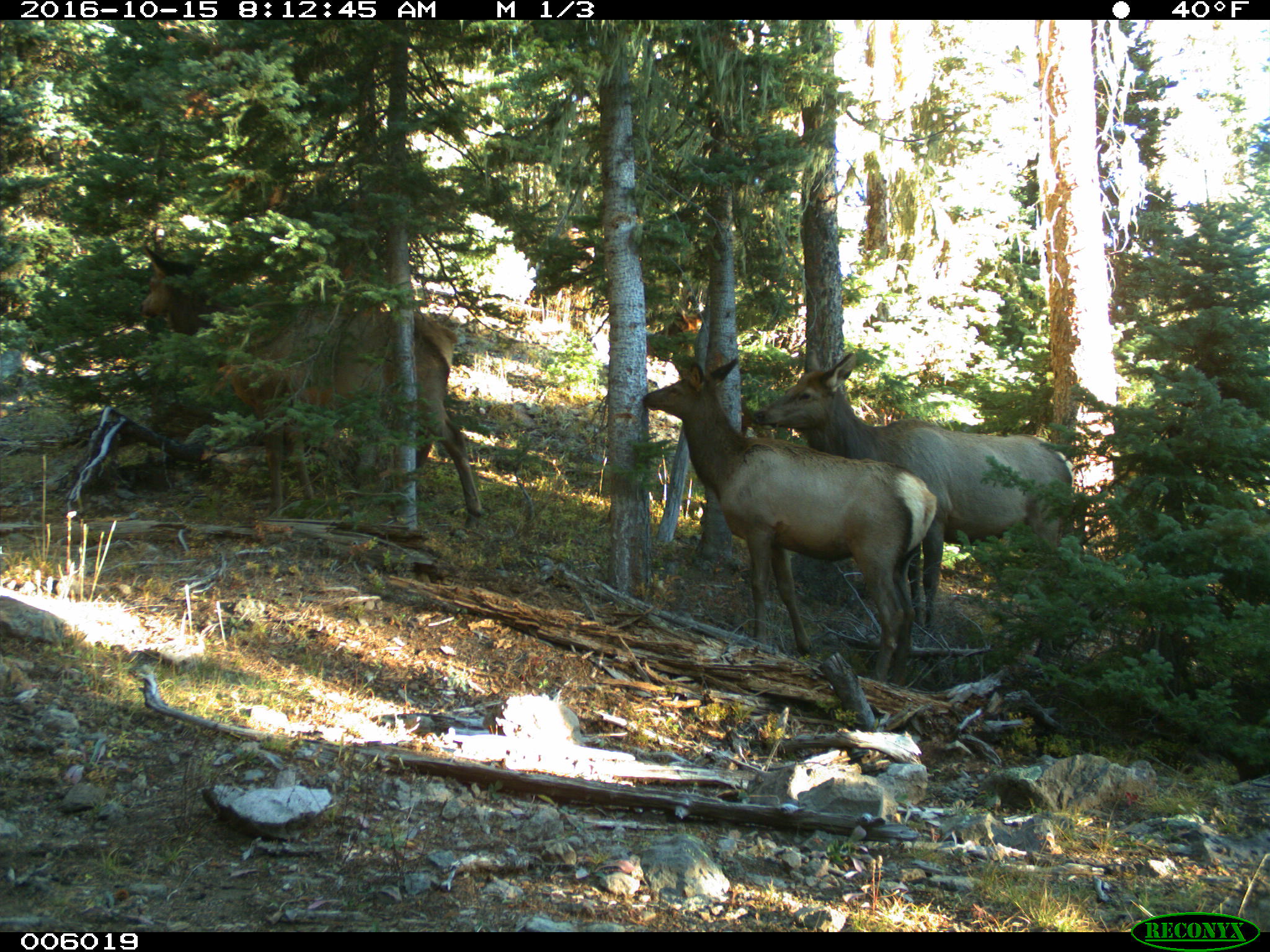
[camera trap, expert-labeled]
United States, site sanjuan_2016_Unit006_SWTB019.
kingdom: Animalia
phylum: Chordata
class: Mammalia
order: Artiodactyla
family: Cervidae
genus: Cervus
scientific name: Cervus elaphus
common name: red deer